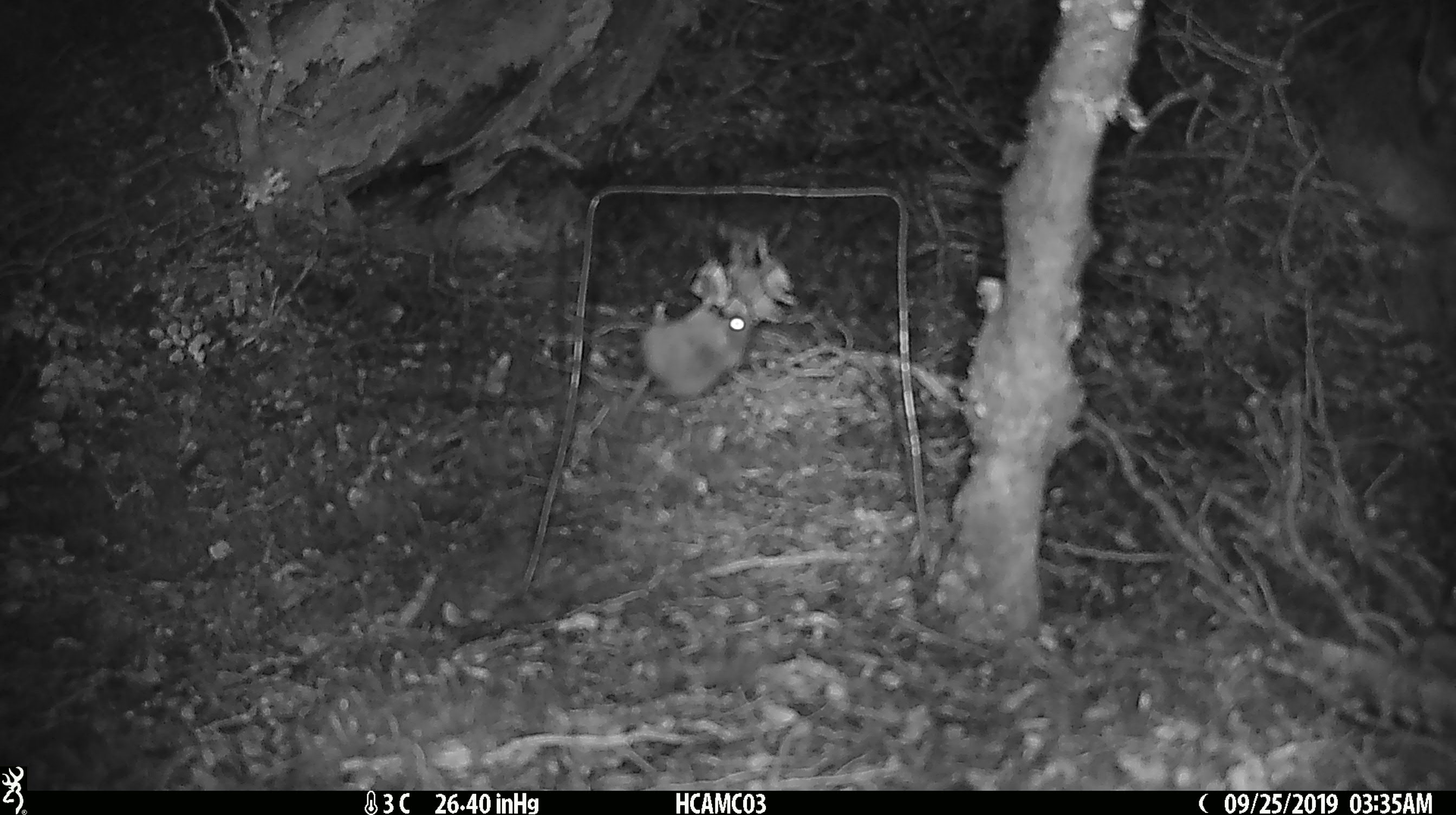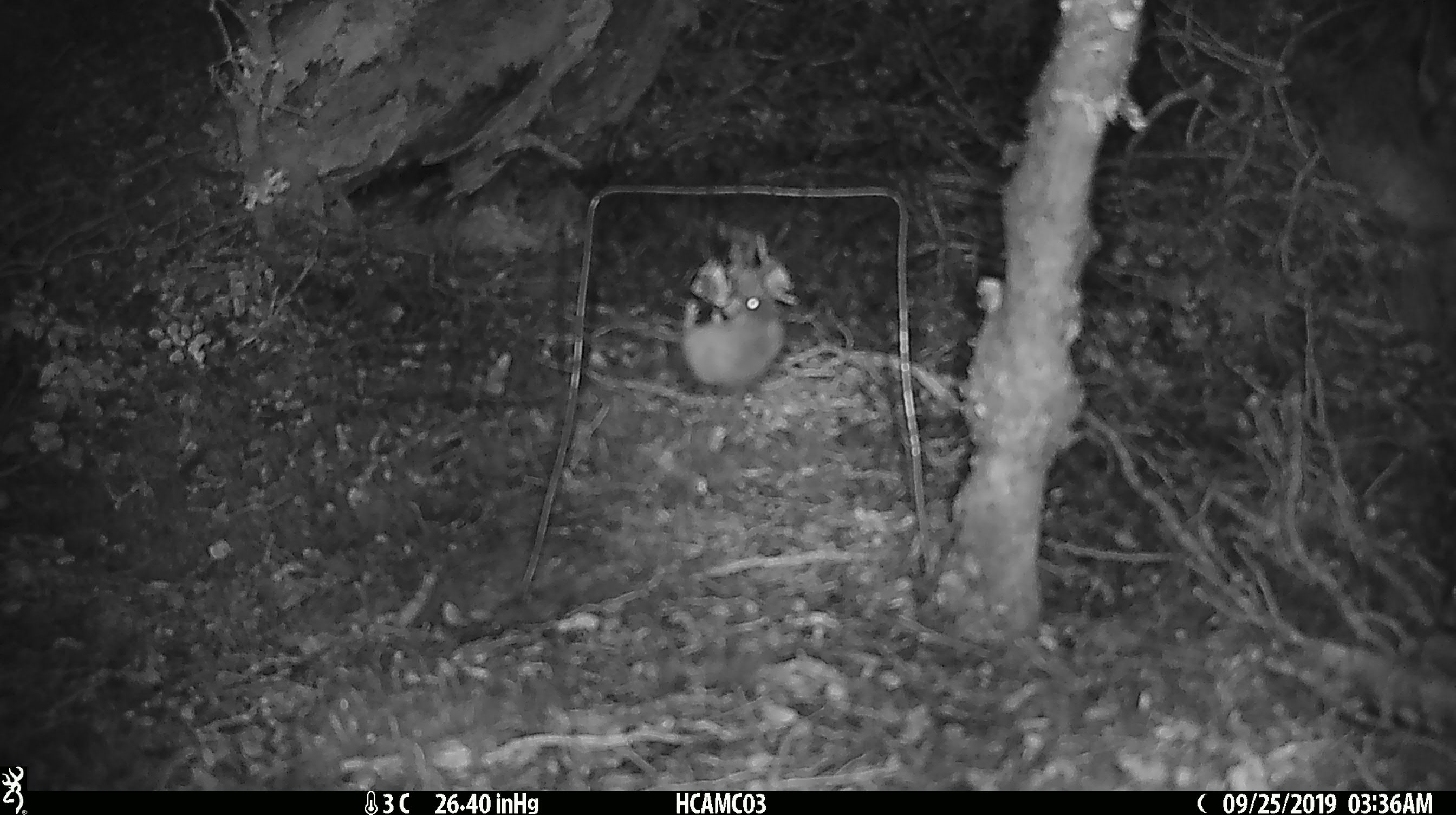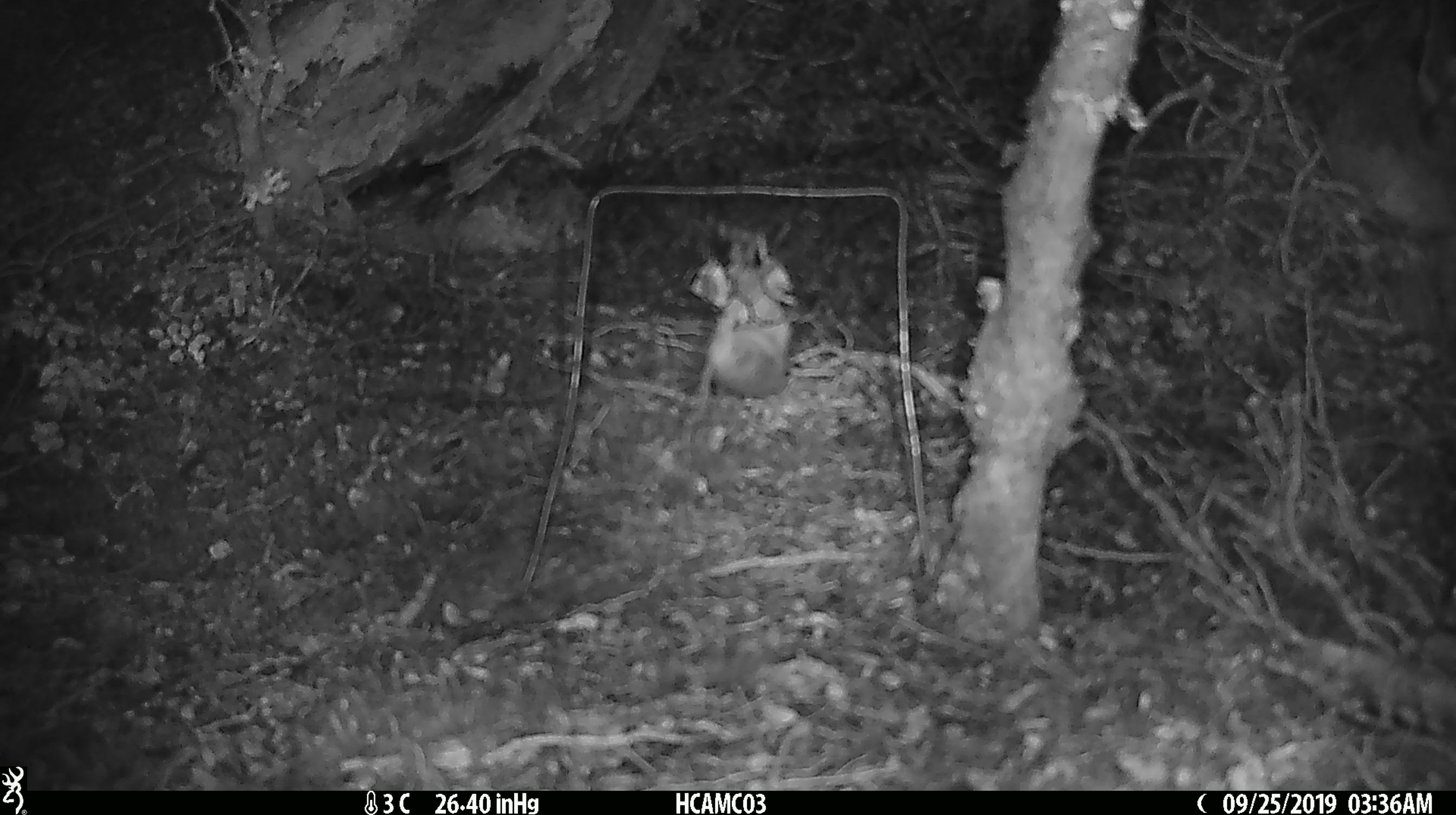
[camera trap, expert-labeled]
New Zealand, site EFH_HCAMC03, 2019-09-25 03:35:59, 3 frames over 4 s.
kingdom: Animalia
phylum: Chordata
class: Mammalia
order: Rodentia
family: Muridae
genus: Mus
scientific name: Mus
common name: mouse